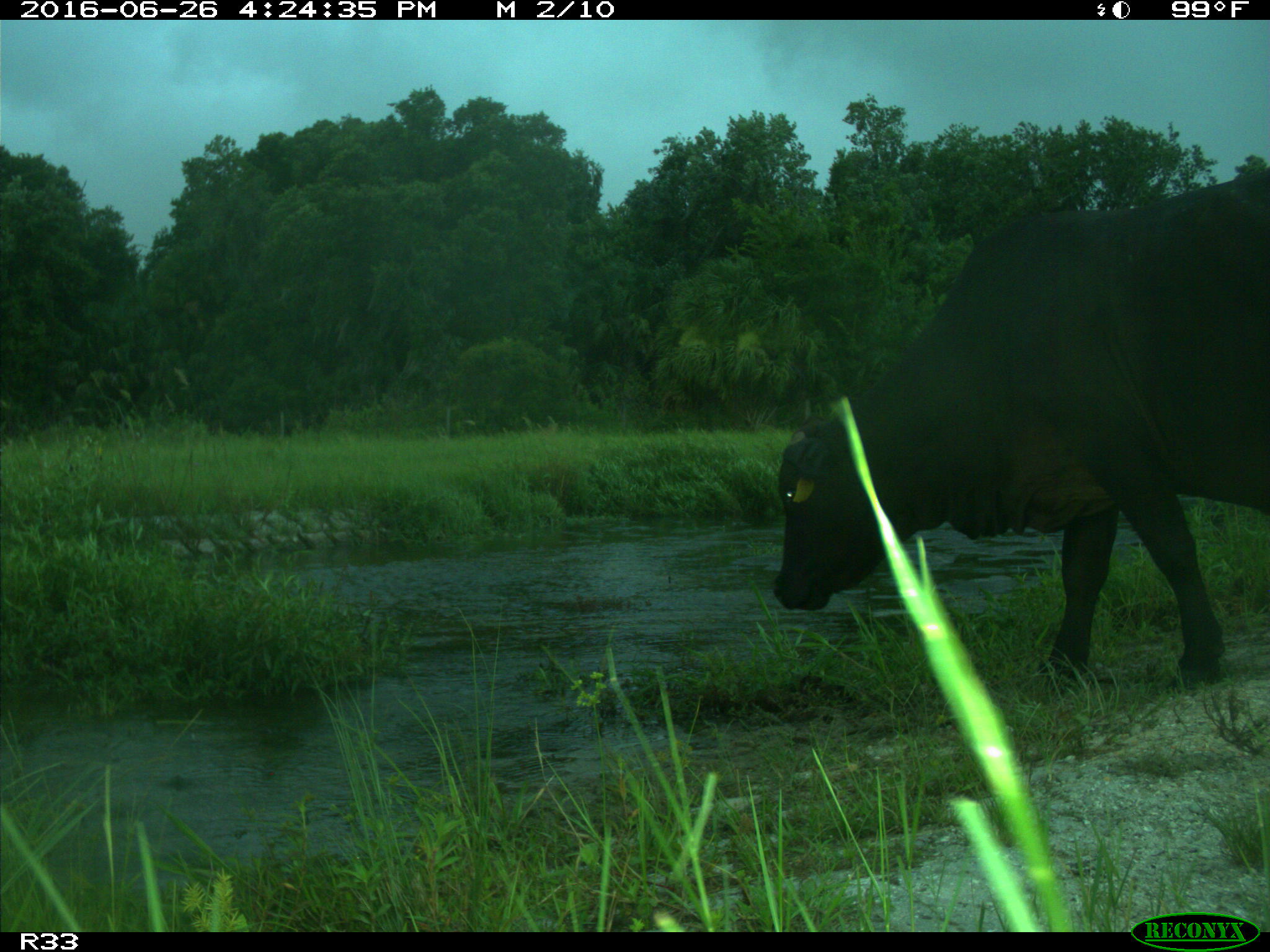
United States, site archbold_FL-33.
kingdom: Animalia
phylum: Chordata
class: Mammalia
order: Artiodactyla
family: Bovidae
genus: Bos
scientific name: Bos taurus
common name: domestic cow